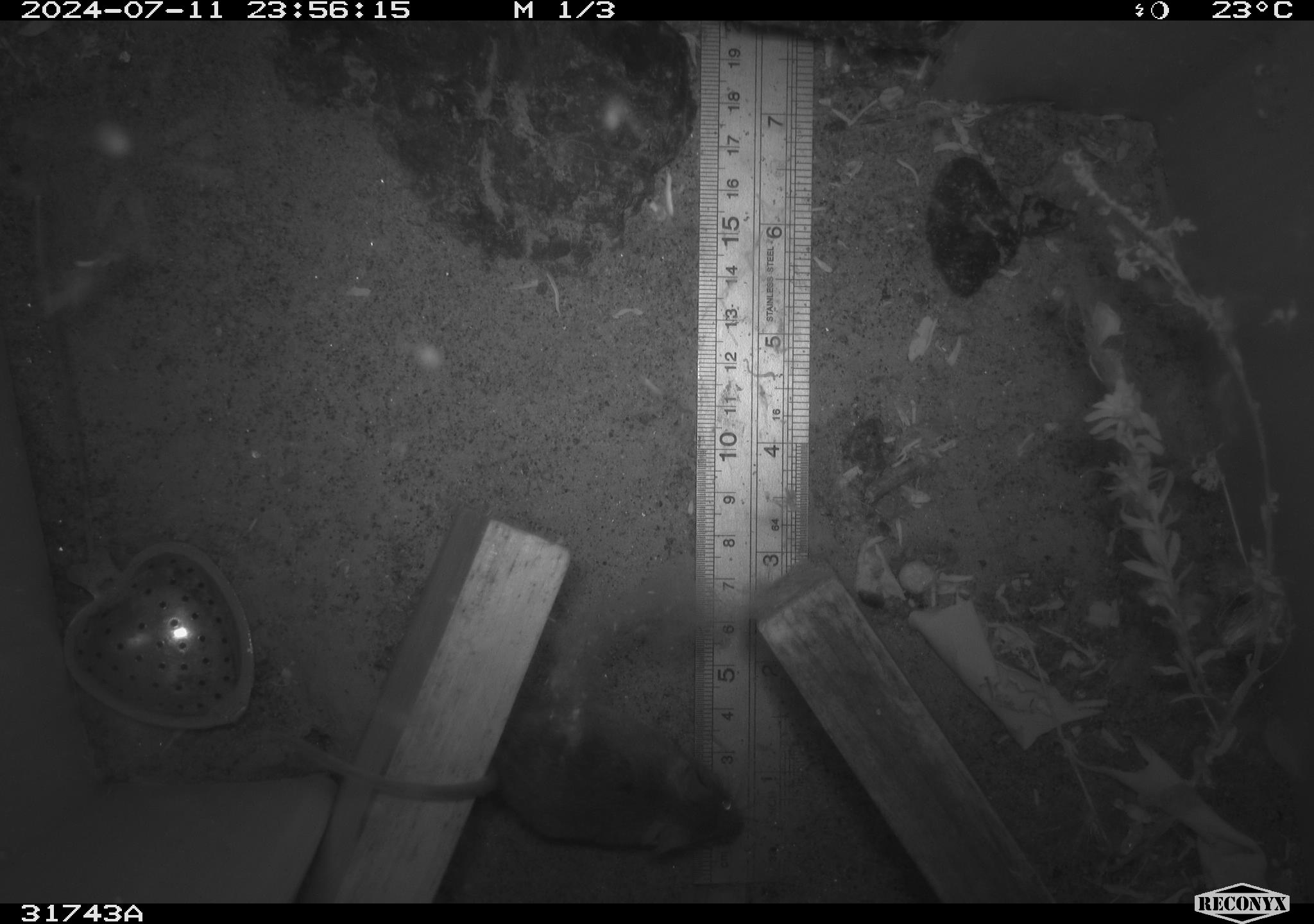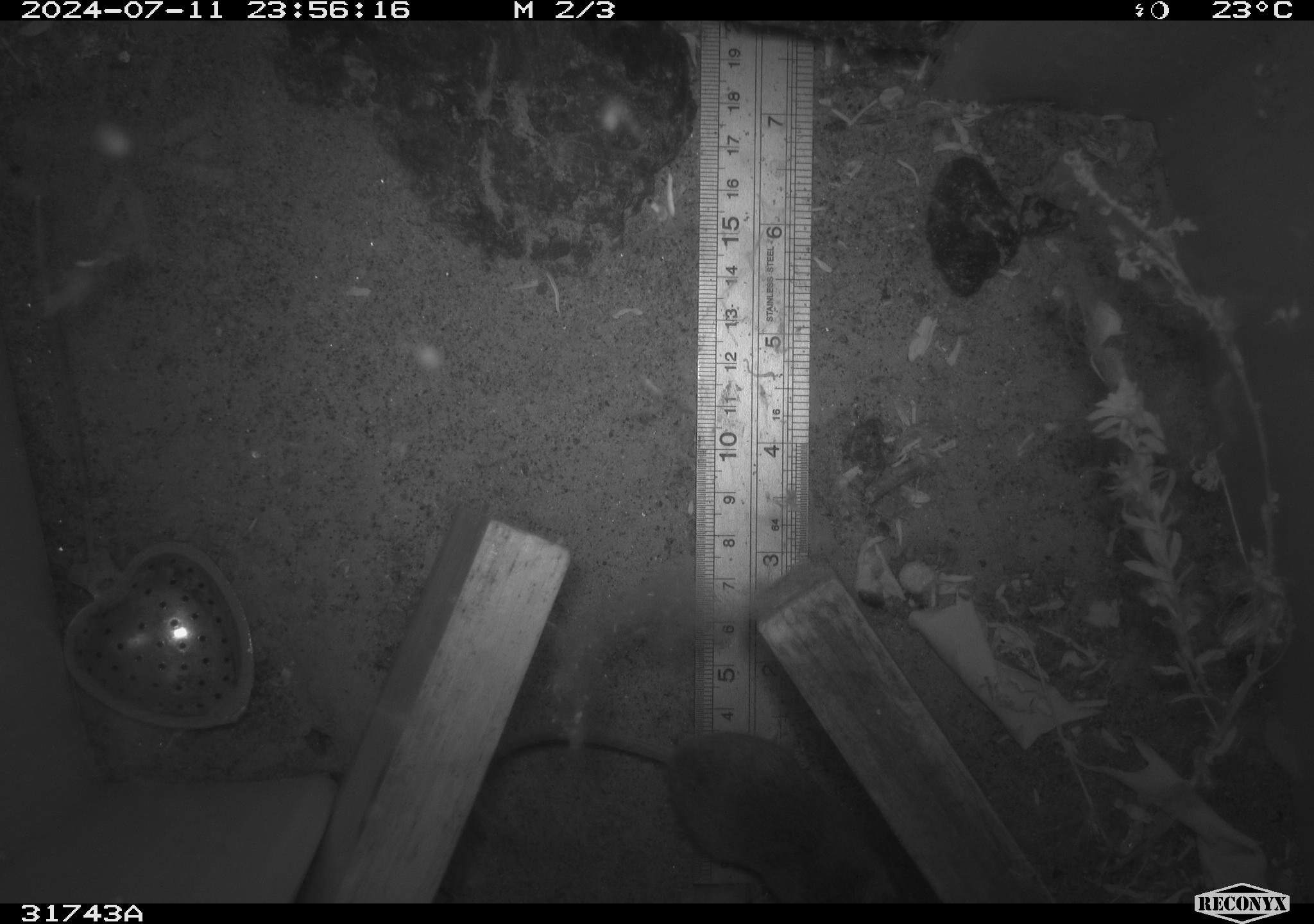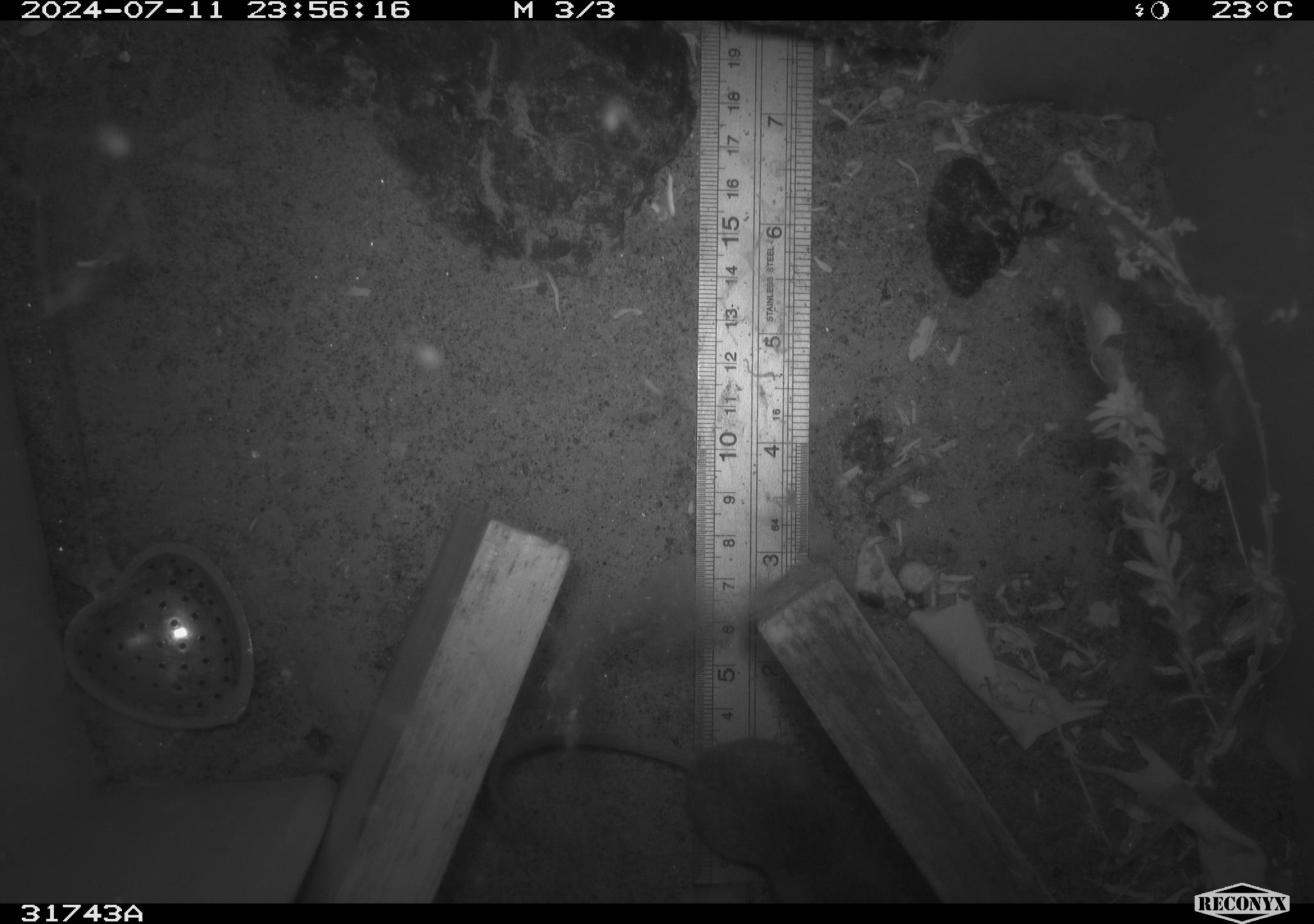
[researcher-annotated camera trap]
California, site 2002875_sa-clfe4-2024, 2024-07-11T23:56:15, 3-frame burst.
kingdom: Animalia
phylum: Chordata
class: Mammalia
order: Rodentia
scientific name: Rodentia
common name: rodent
Rodent (Rodentia).